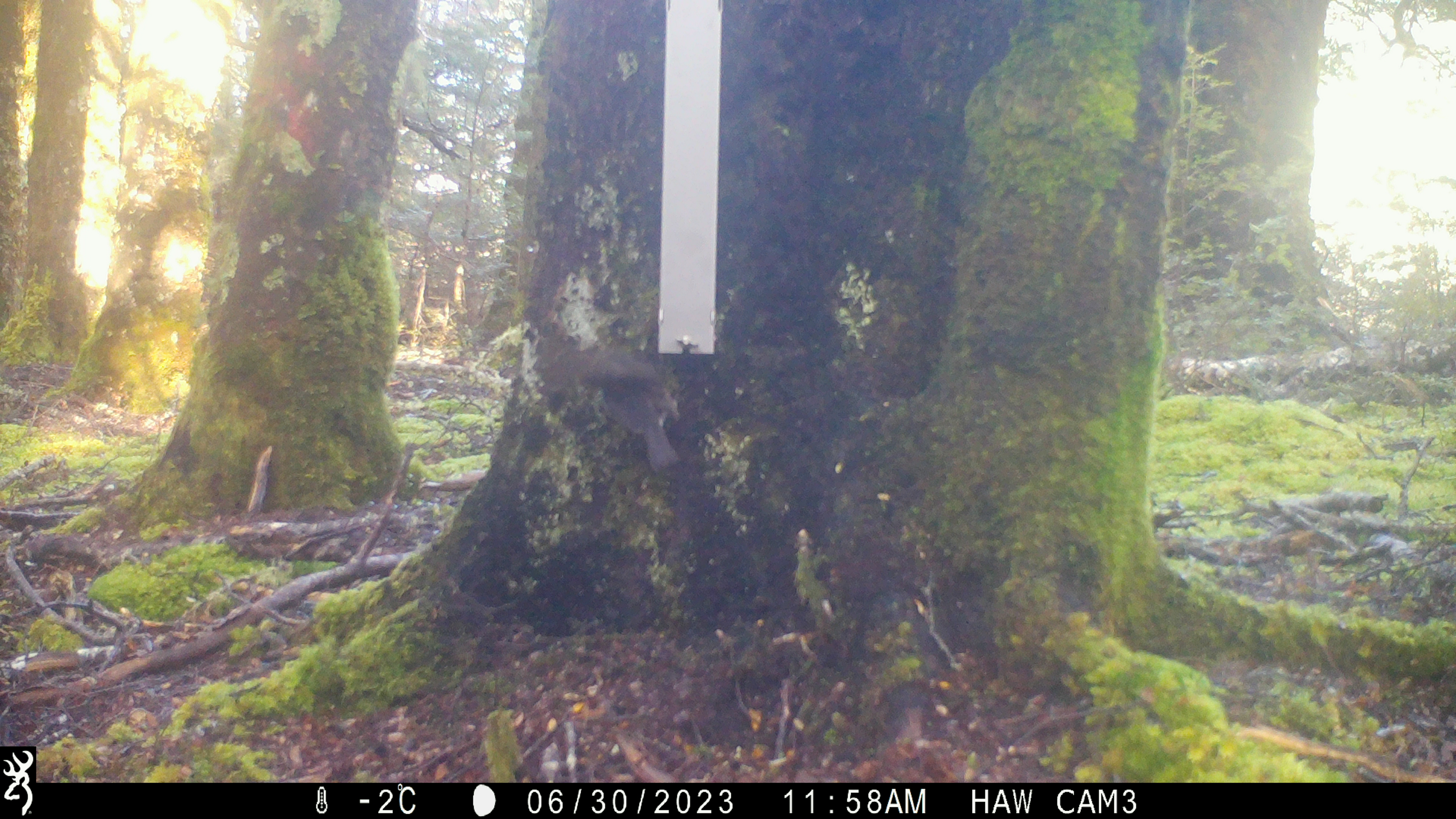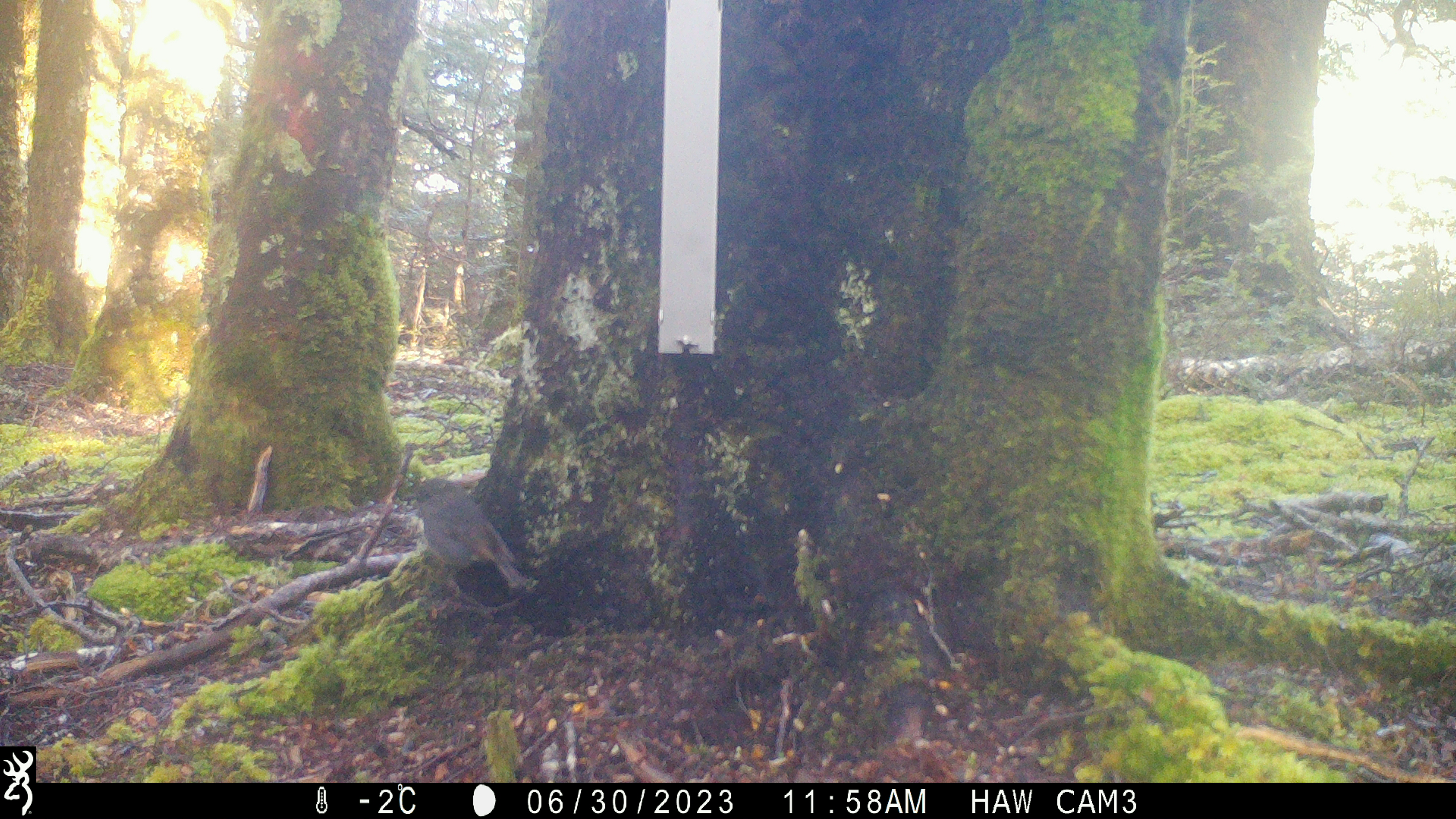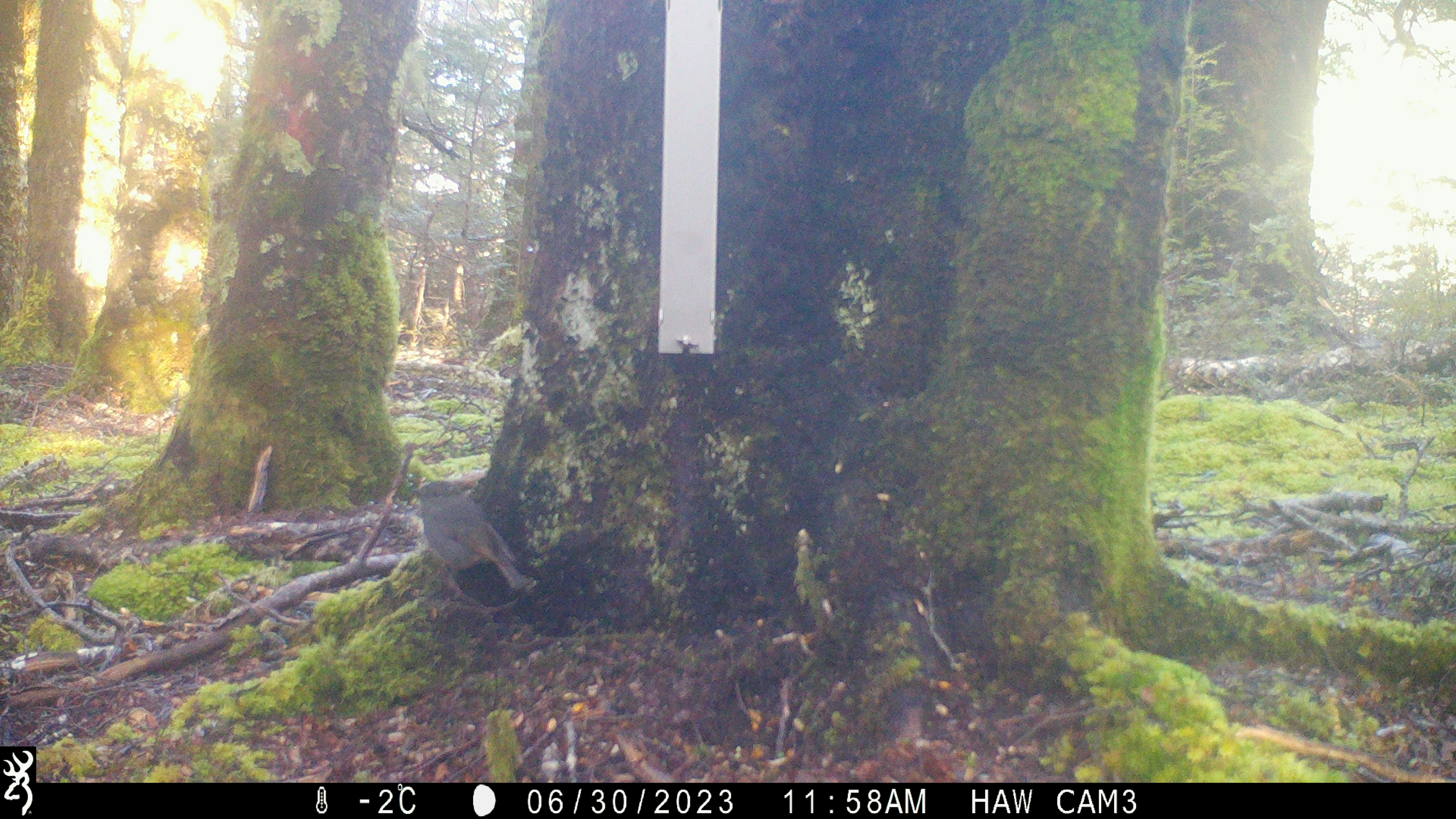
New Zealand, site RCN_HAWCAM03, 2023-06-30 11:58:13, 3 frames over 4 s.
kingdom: Animalia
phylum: Chordata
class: Aves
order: Passeriformes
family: Petroicidae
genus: Petroica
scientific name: Petroica australis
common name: new zealand robin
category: robin